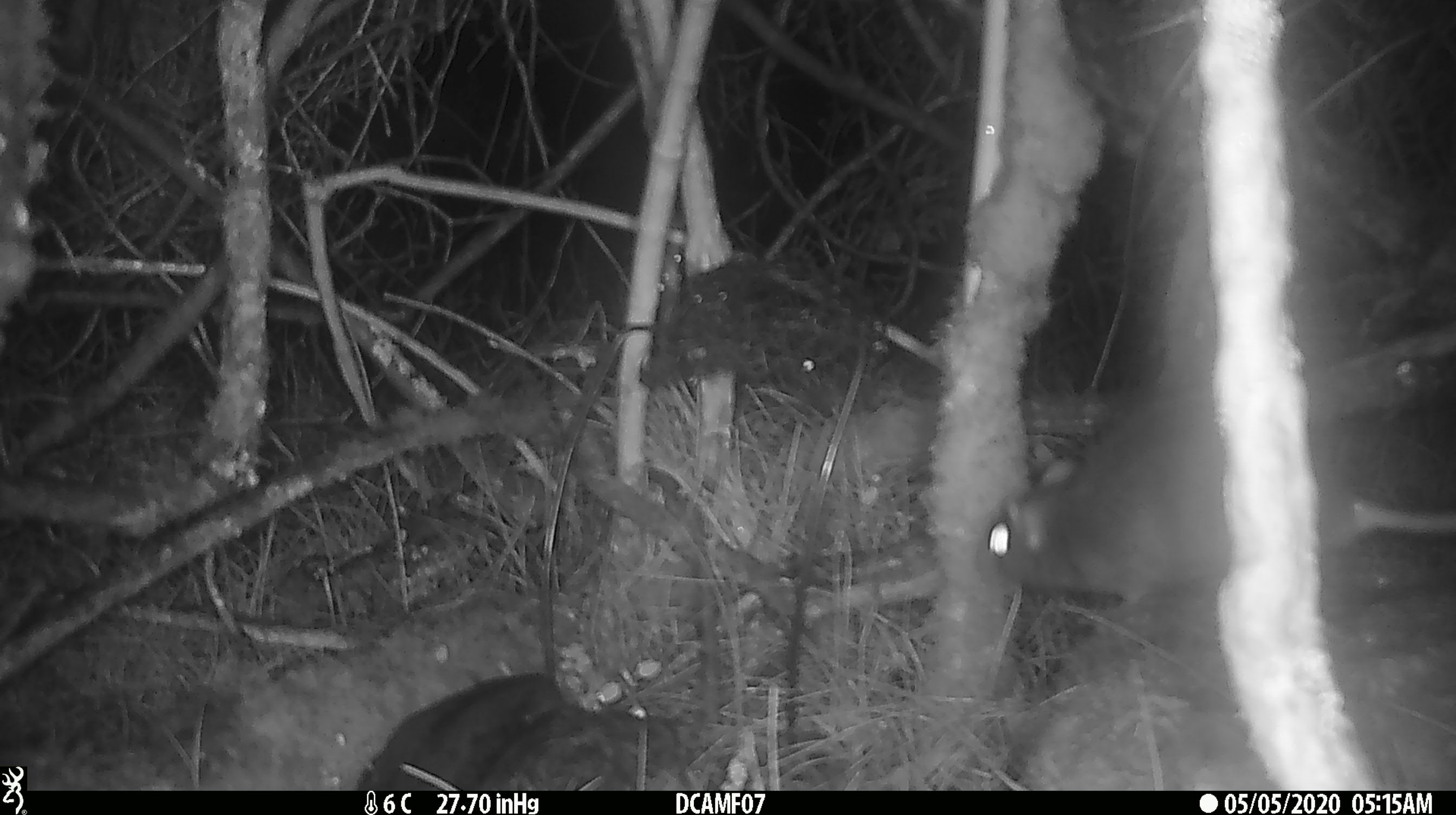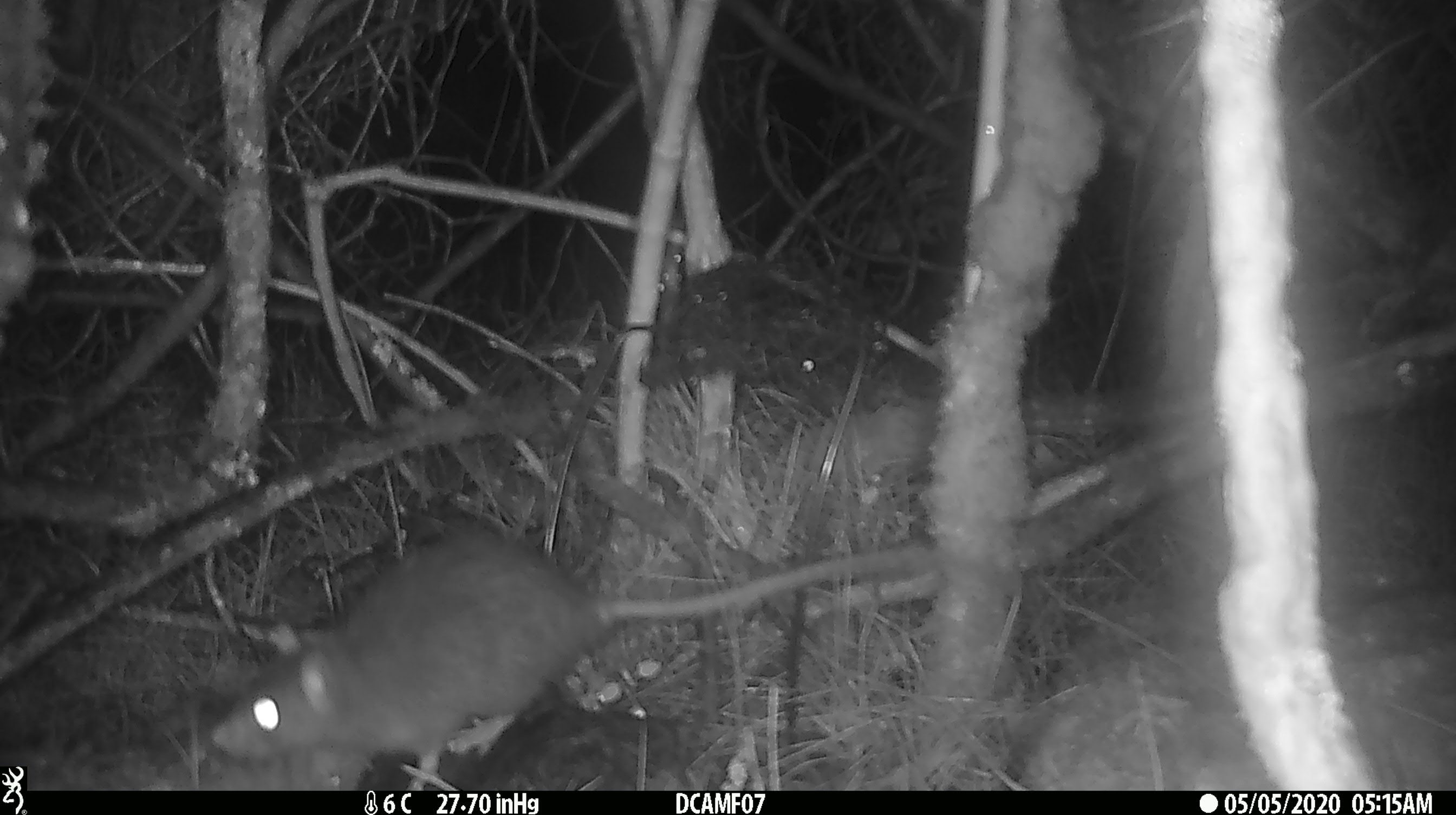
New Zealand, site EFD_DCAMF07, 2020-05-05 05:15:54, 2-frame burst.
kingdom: Animalia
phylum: Chordata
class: Mammalia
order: Rodentia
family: Muridae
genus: Rattus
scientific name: Rattus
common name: rat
Rat (Rattus).